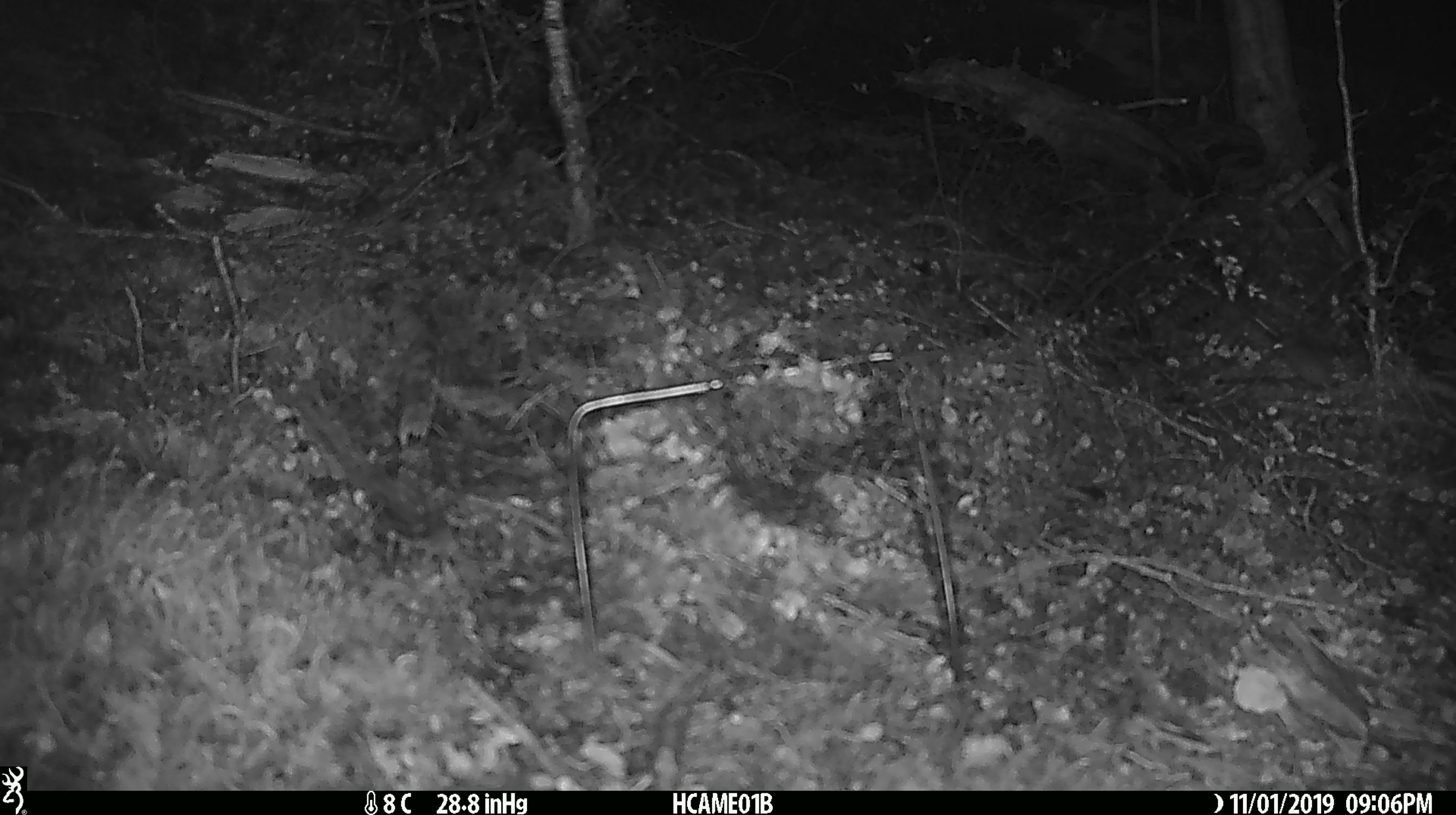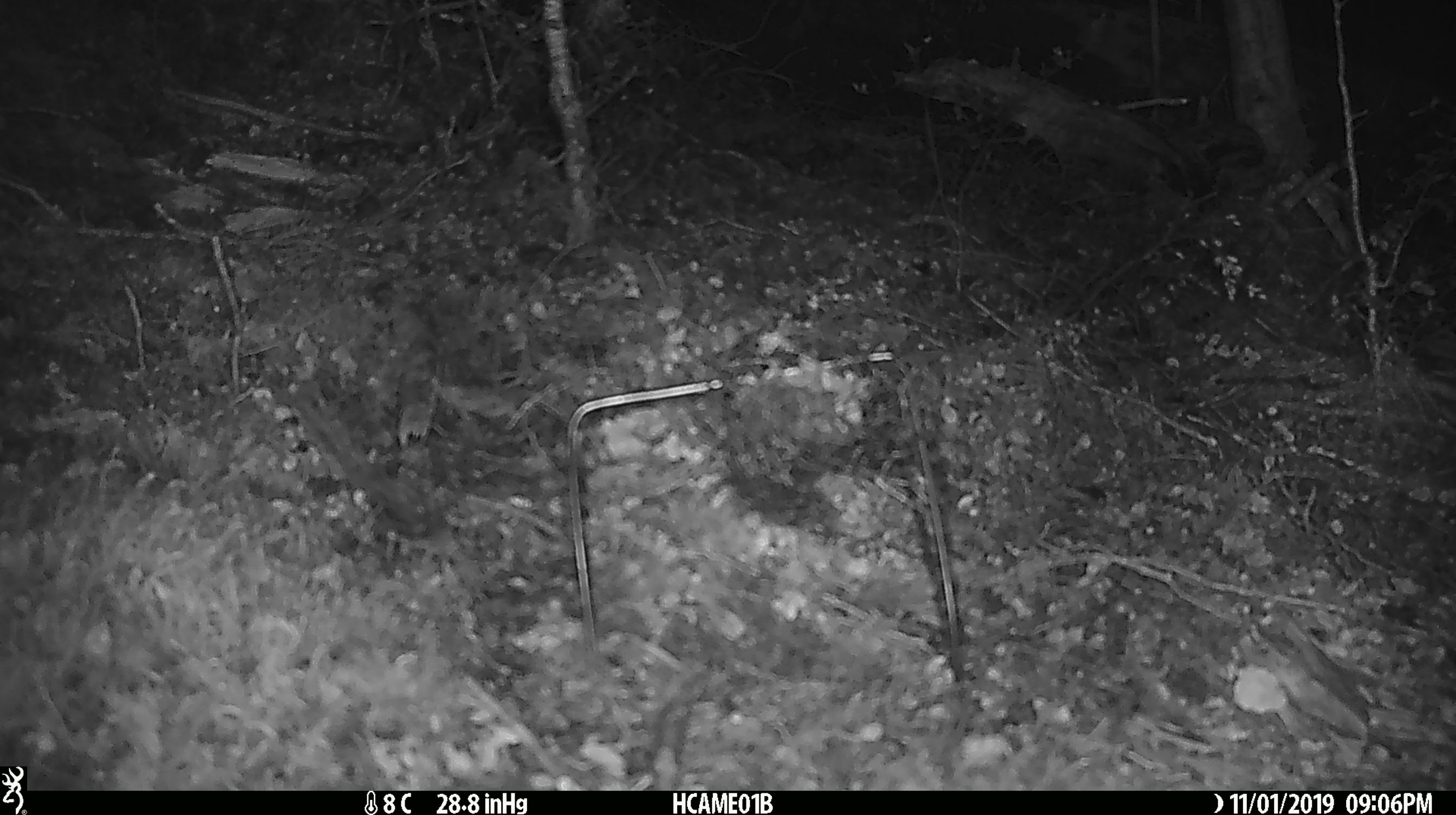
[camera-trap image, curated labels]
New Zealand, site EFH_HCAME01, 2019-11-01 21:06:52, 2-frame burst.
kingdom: Animalia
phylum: Chordata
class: Mammalia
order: Rodentia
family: Muridae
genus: Mus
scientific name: Mus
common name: mouse